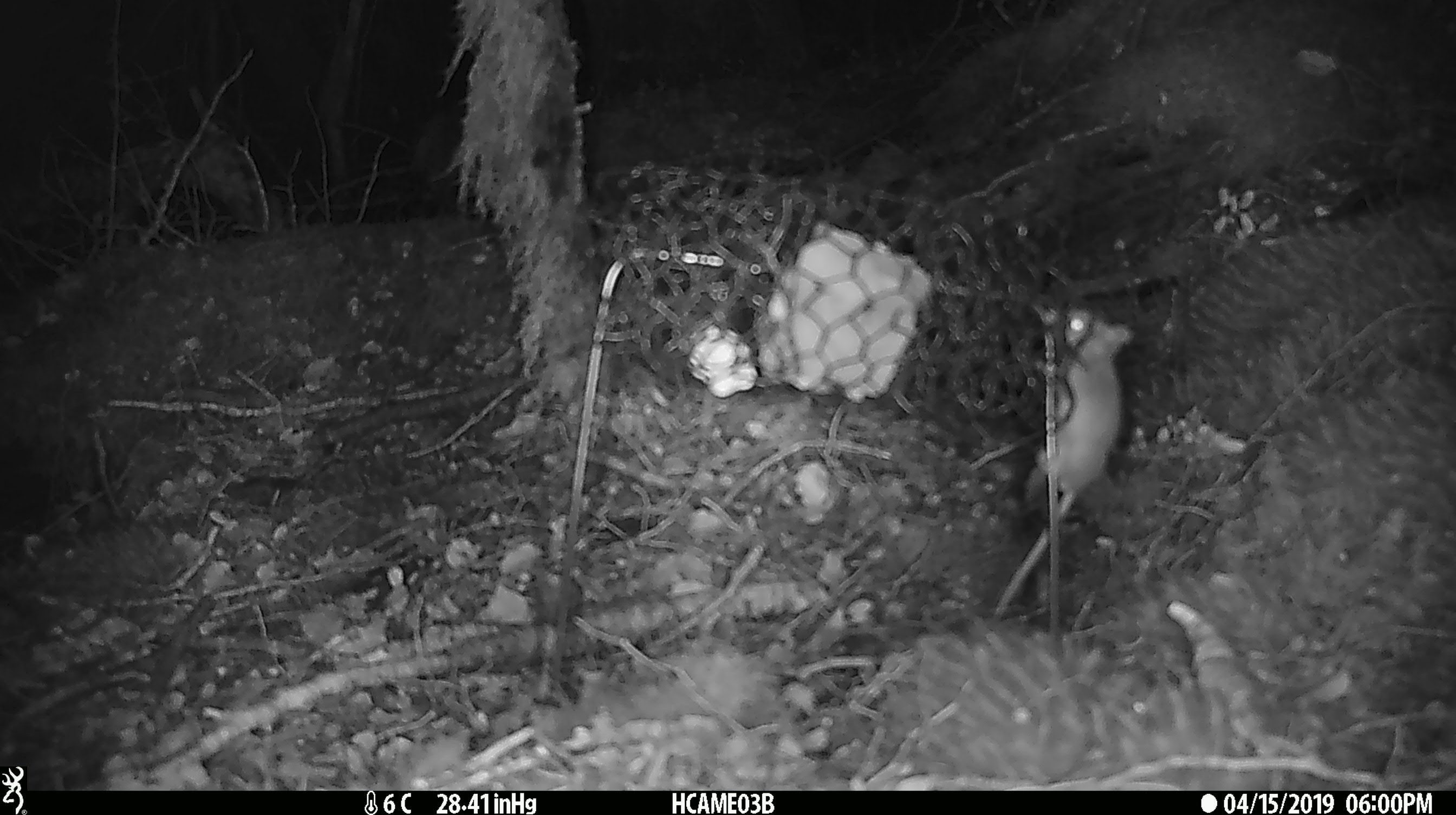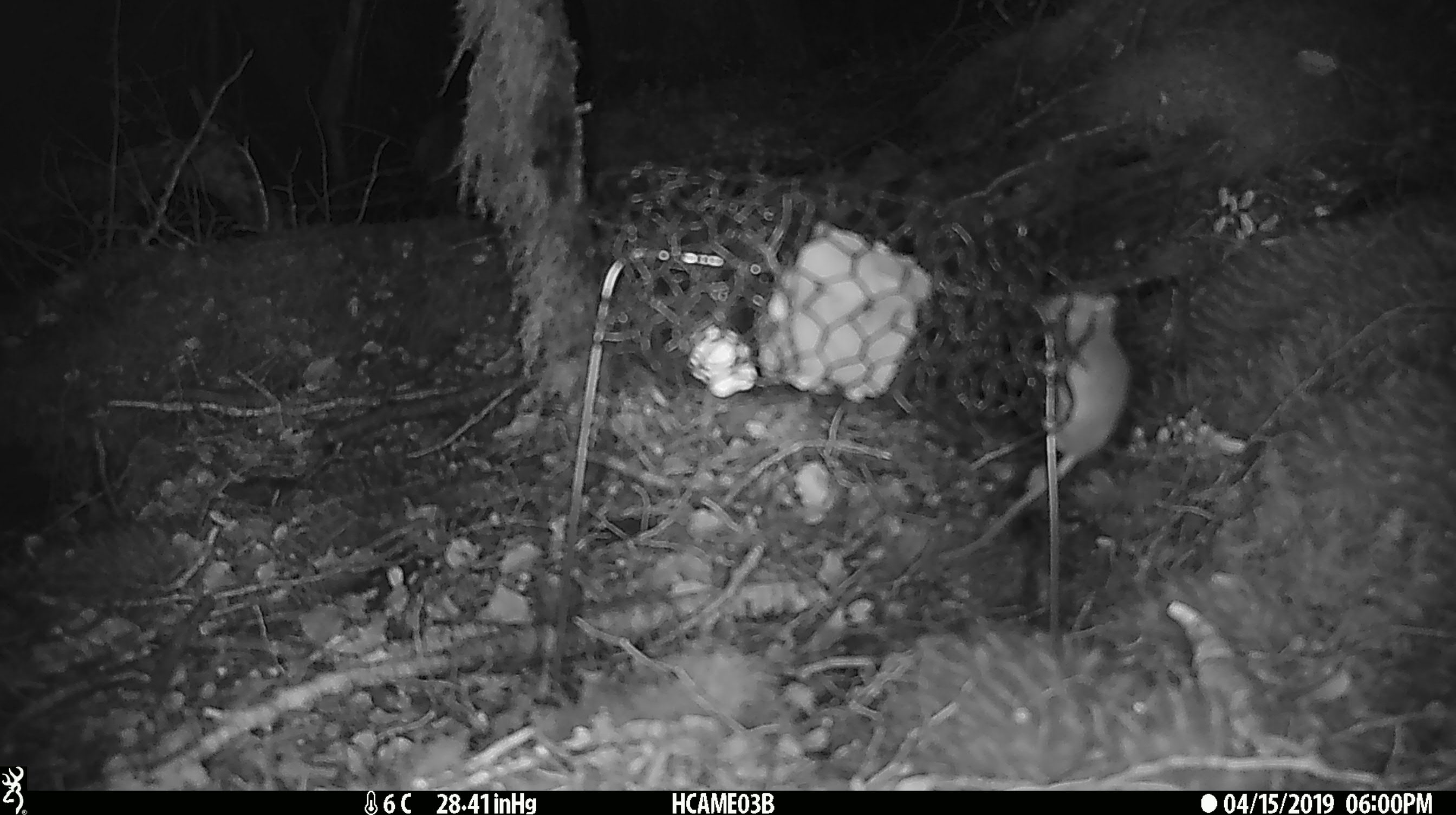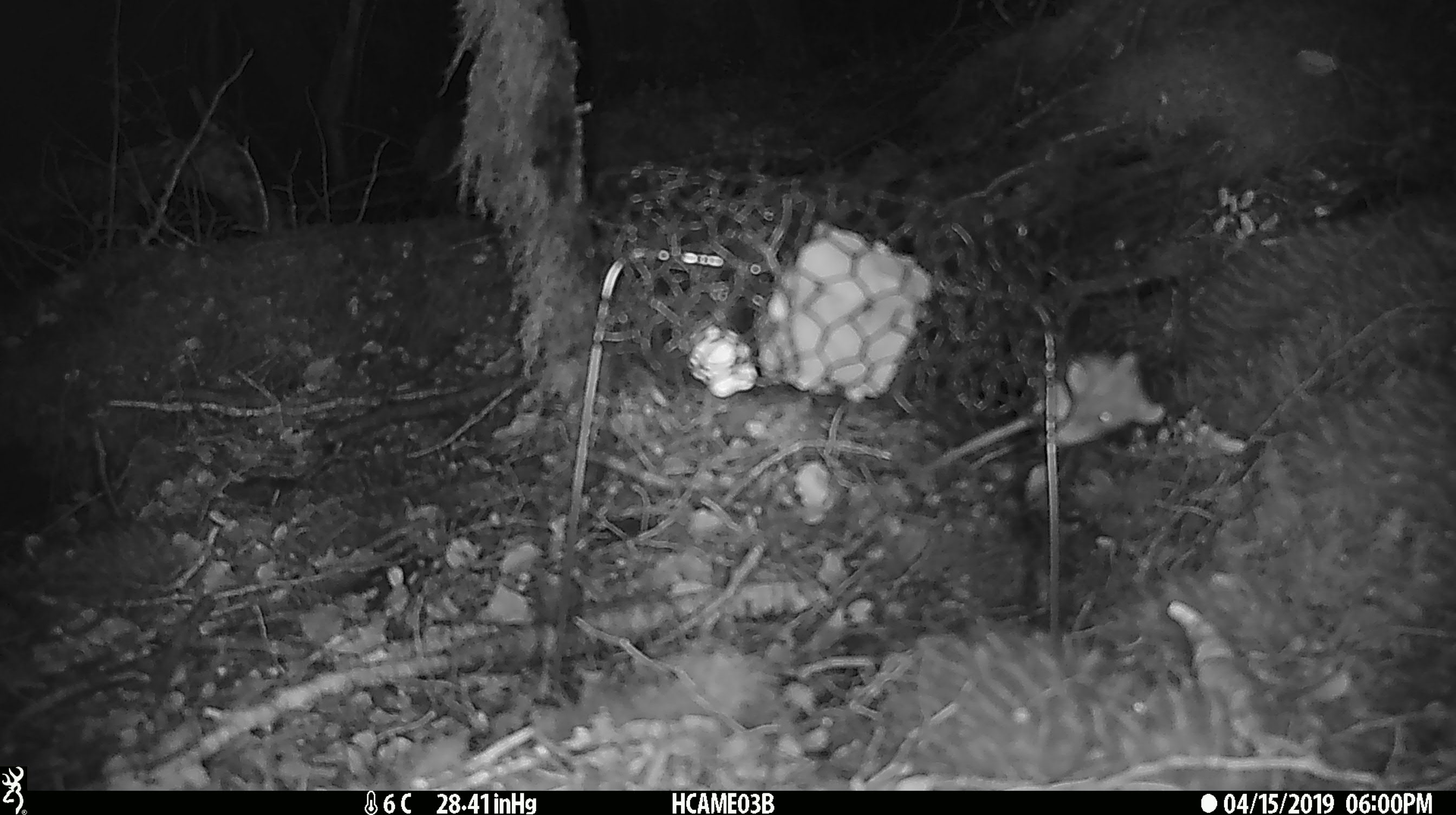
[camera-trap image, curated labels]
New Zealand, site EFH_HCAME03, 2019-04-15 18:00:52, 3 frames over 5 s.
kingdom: Animalia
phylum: Chordata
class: Mammalia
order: Rodentia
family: Muridae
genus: Mus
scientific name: Mus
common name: mouse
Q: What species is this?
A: Mouse (Mus).